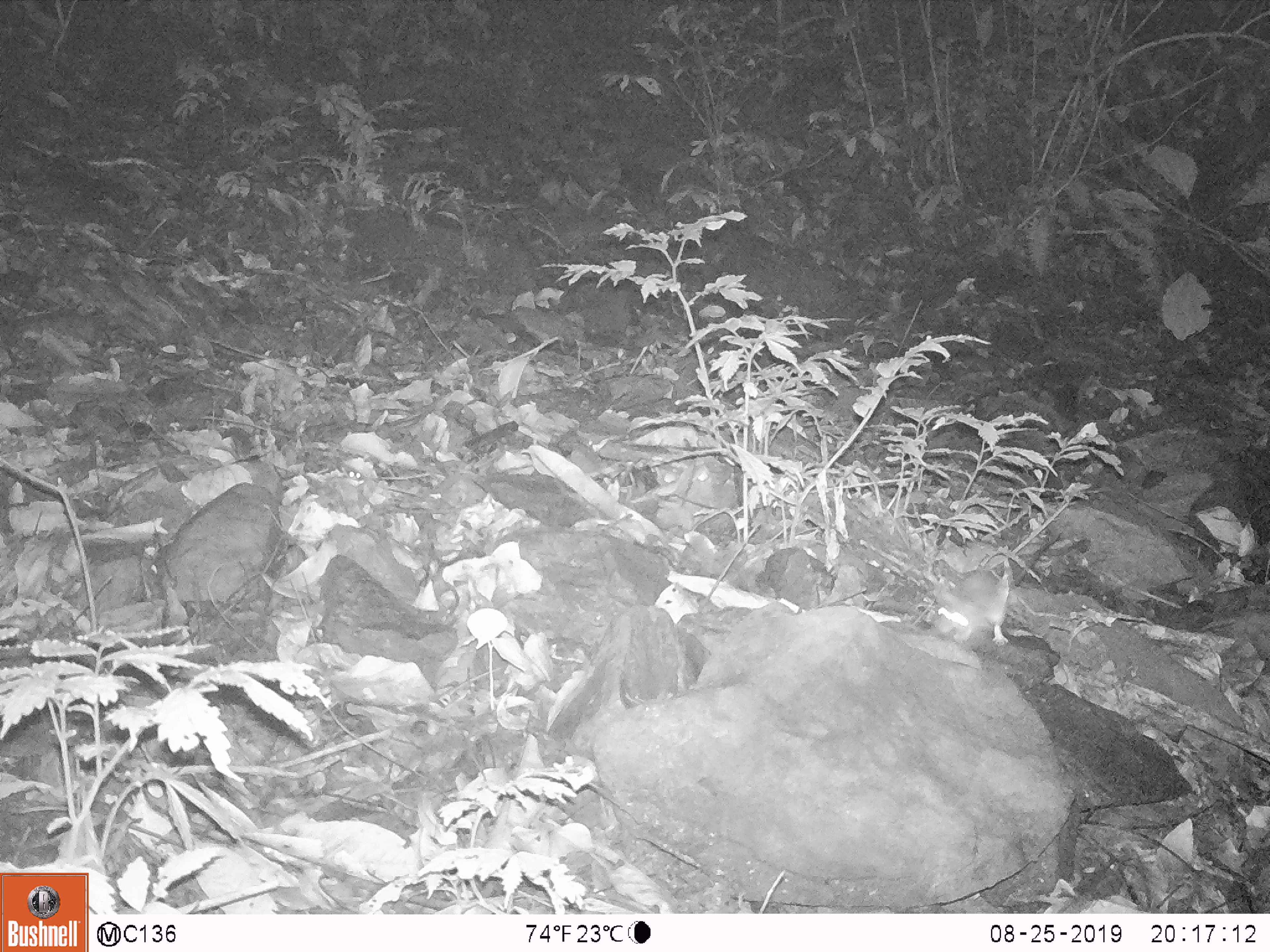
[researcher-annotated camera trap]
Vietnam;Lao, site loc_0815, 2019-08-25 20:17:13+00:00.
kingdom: Animalia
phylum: Chordata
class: Mammalia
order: Rodentia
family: Muridae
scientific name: Muridae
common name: old-world mice and rats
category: unidentified murid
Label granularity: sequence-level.